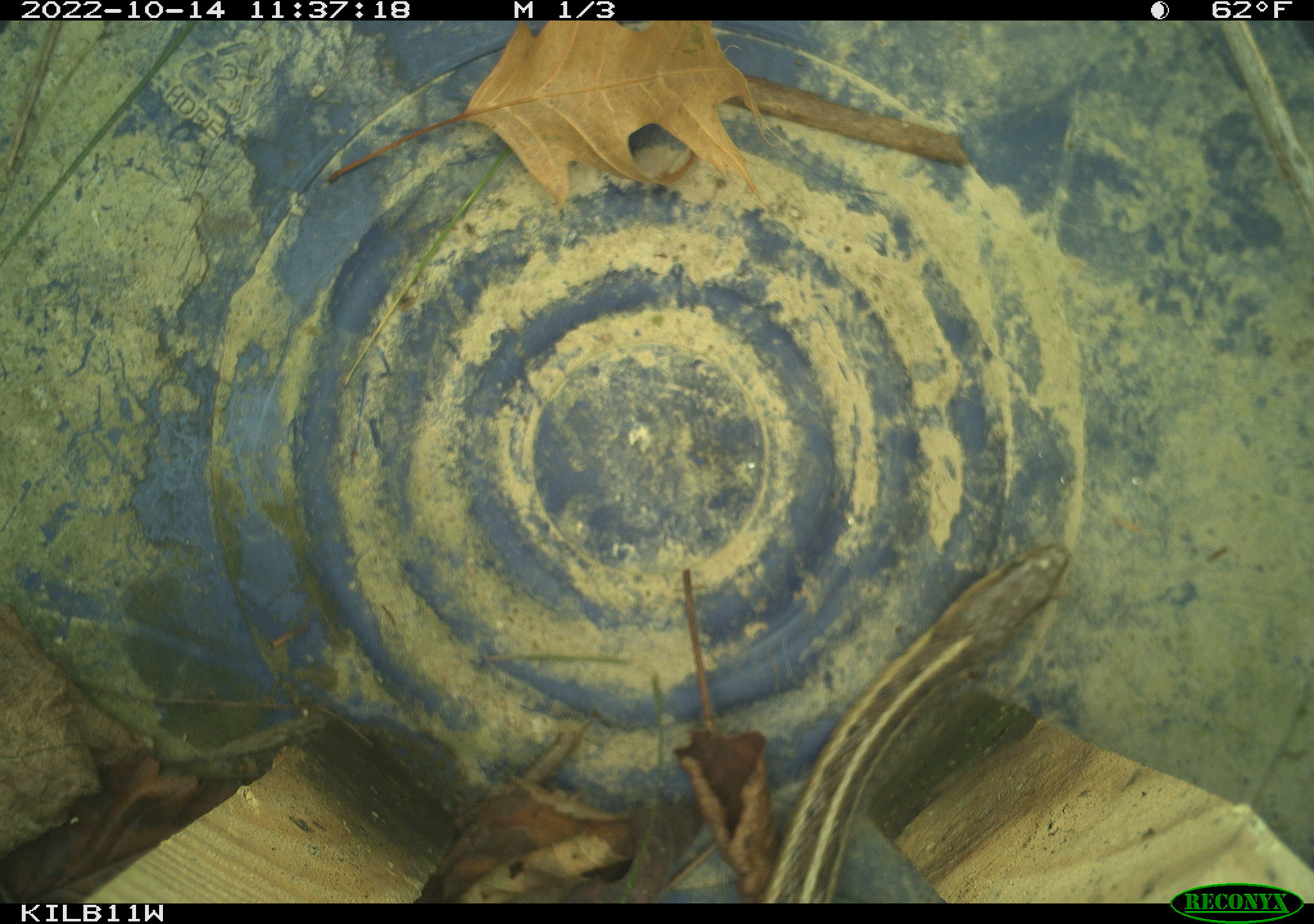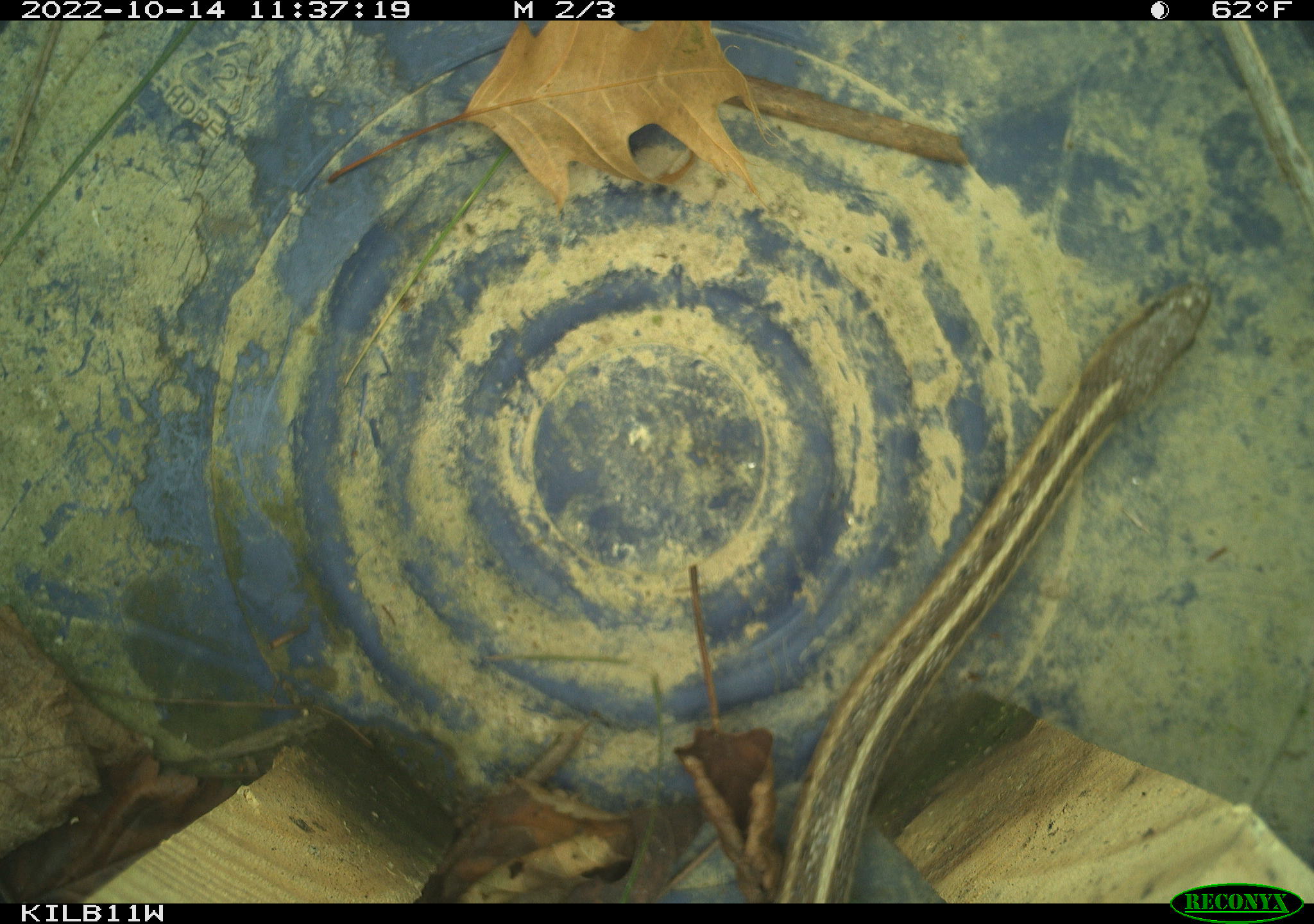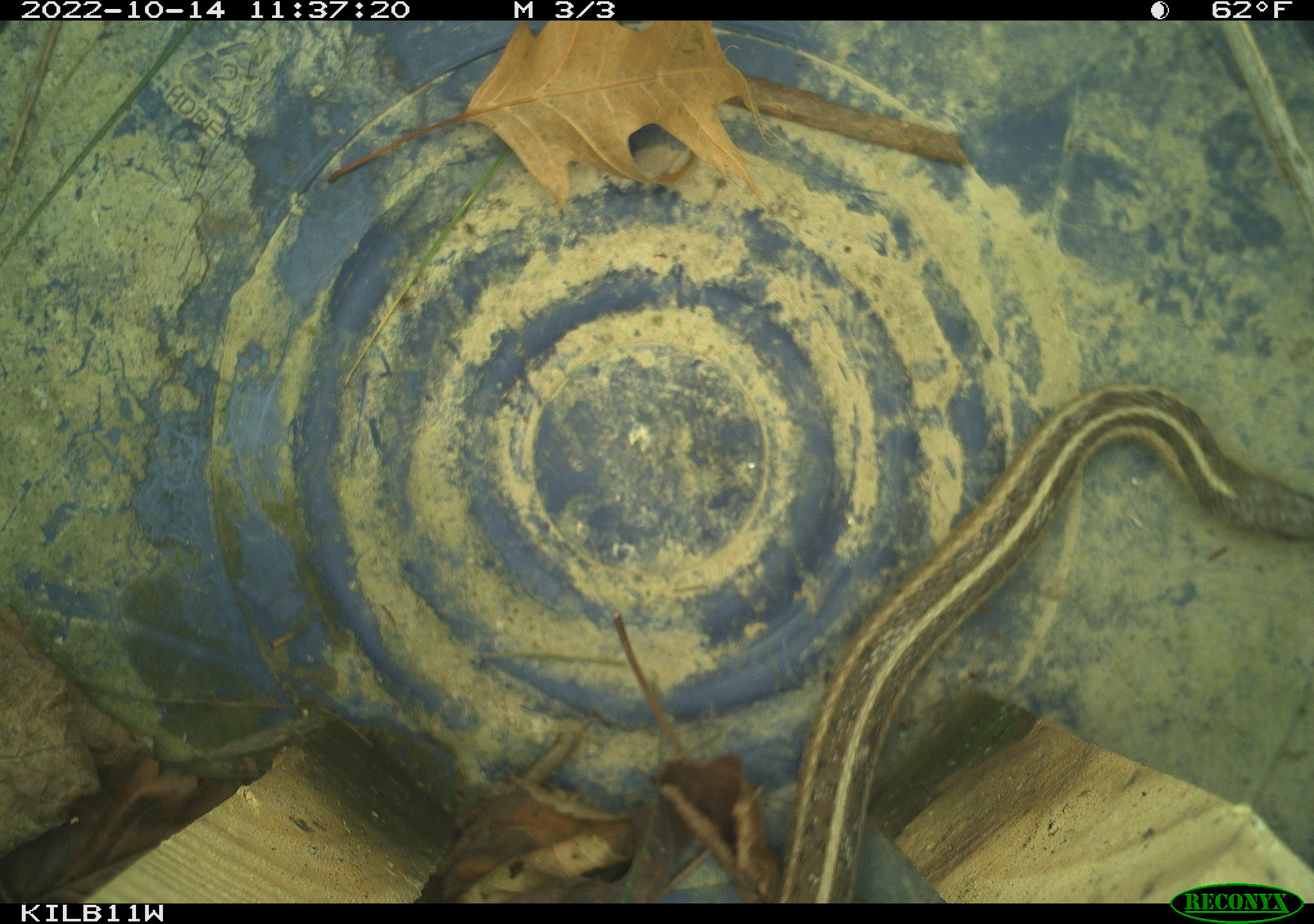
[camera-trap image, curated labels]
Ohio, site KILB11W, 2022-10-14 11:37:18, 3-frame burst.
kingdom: Animalia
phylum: Chordata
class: Reptilia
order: Squamata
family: Colubridae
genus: Thamnophis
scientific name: Thamnophis sirtalis sirtalis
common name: eastern gartersnake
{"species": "eastern gartersnake (Thamnophis sirtalis sirtalis)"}